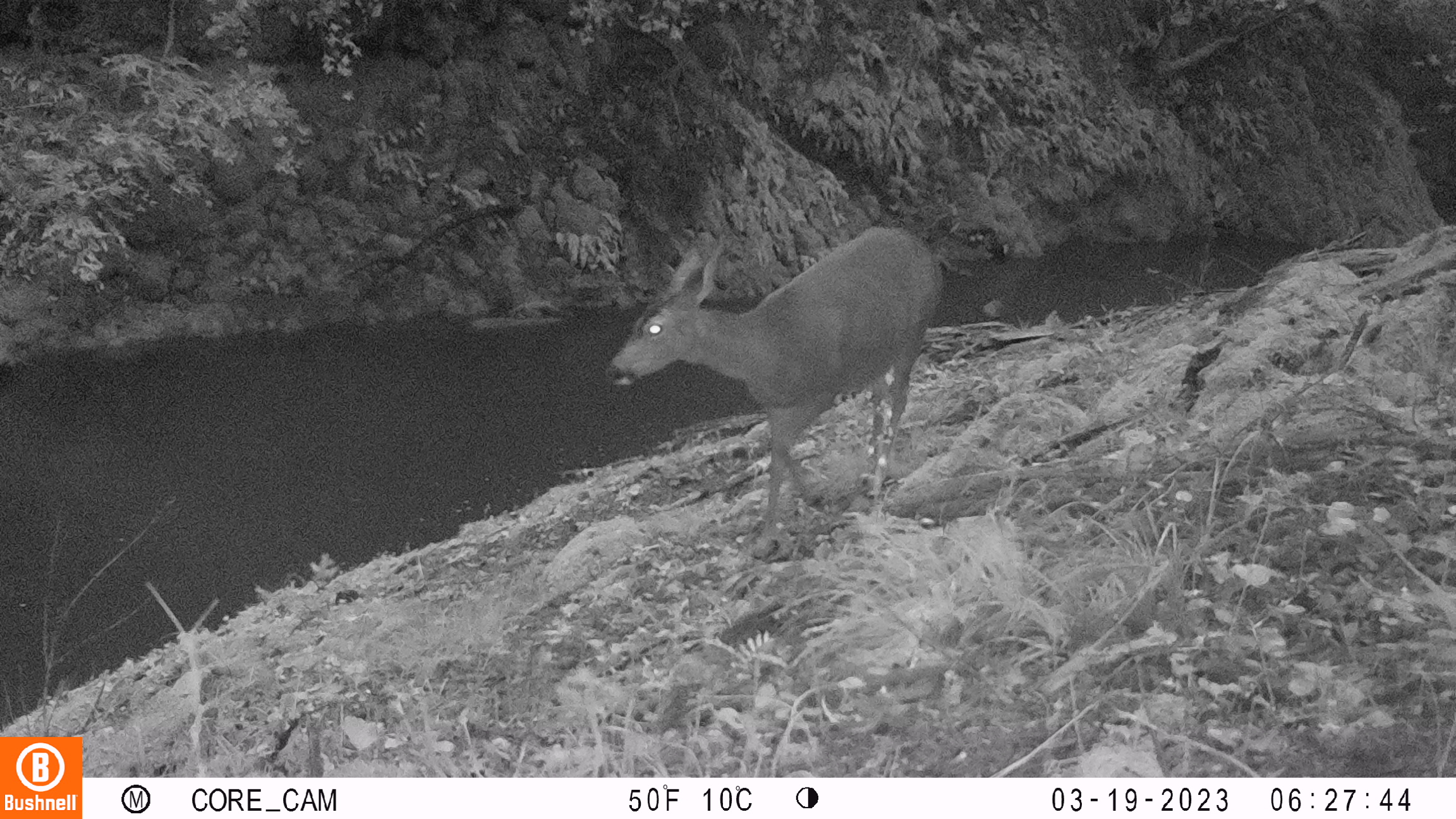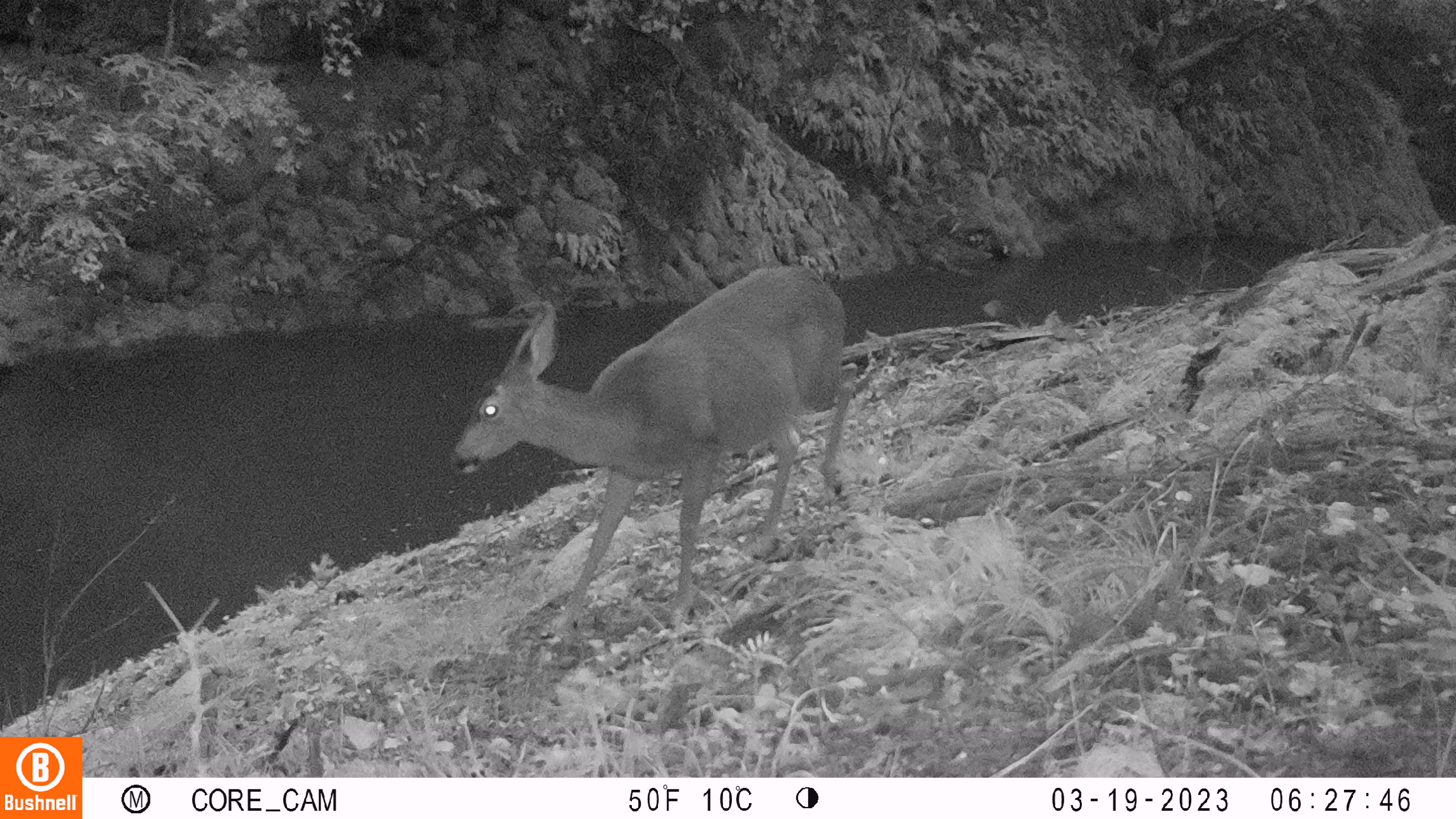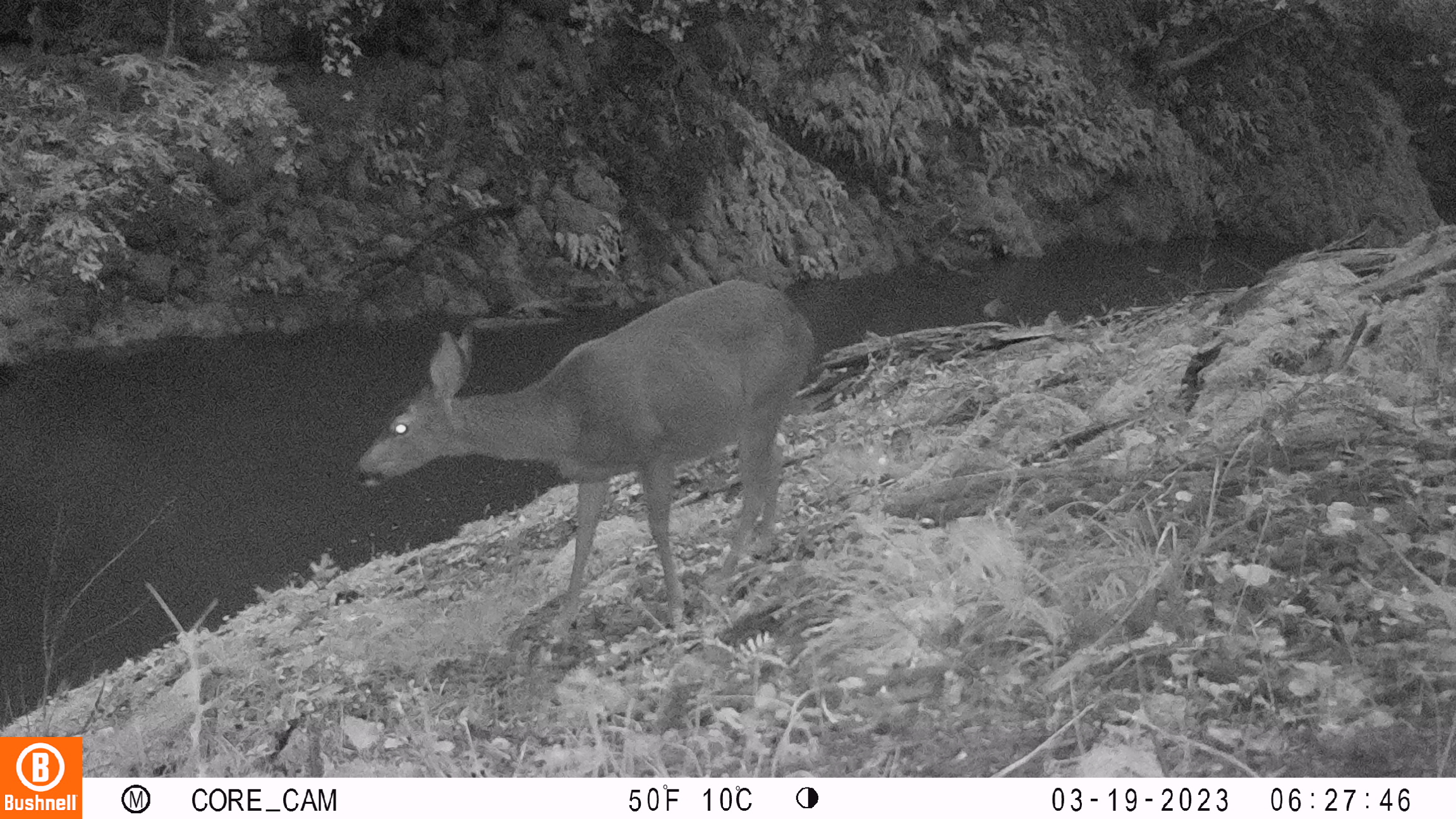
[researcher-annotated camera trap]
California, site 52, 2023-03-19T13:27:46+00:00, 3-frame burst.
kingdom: Animalia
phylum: Chordata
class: Mammalia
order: Artiodactyla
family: Cervidae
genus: Odocoileus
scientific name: Odocoileus hemionus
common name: mule deer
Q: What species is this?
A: Mule deer (Odocoileus hemionus).